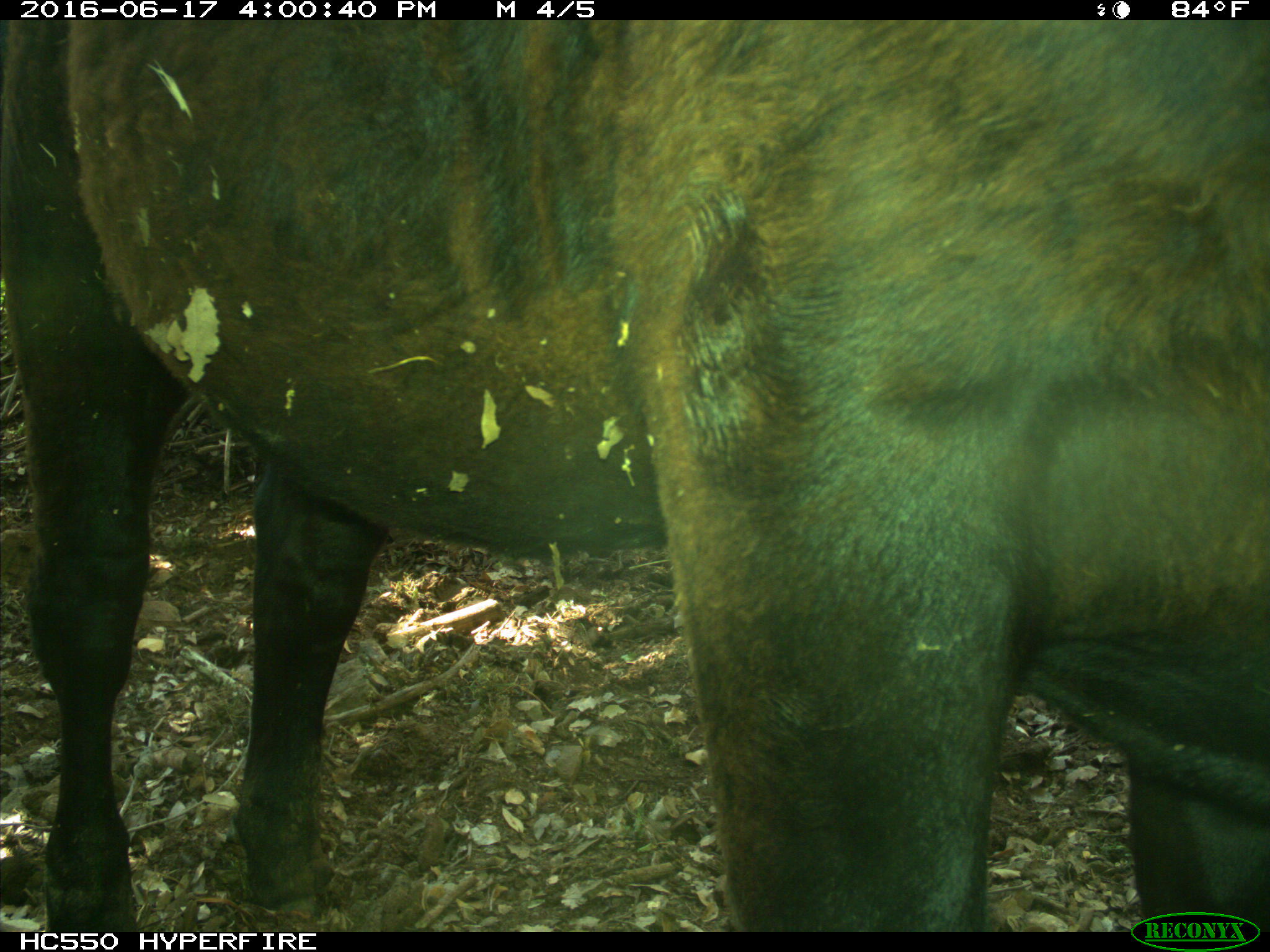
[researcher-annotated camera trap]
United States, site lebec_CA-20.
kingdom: Animalia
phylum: Chordata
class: Mammalia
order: Artiodactyla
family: Bovidae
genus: Bos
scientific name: Bos taurus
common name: domestic cow